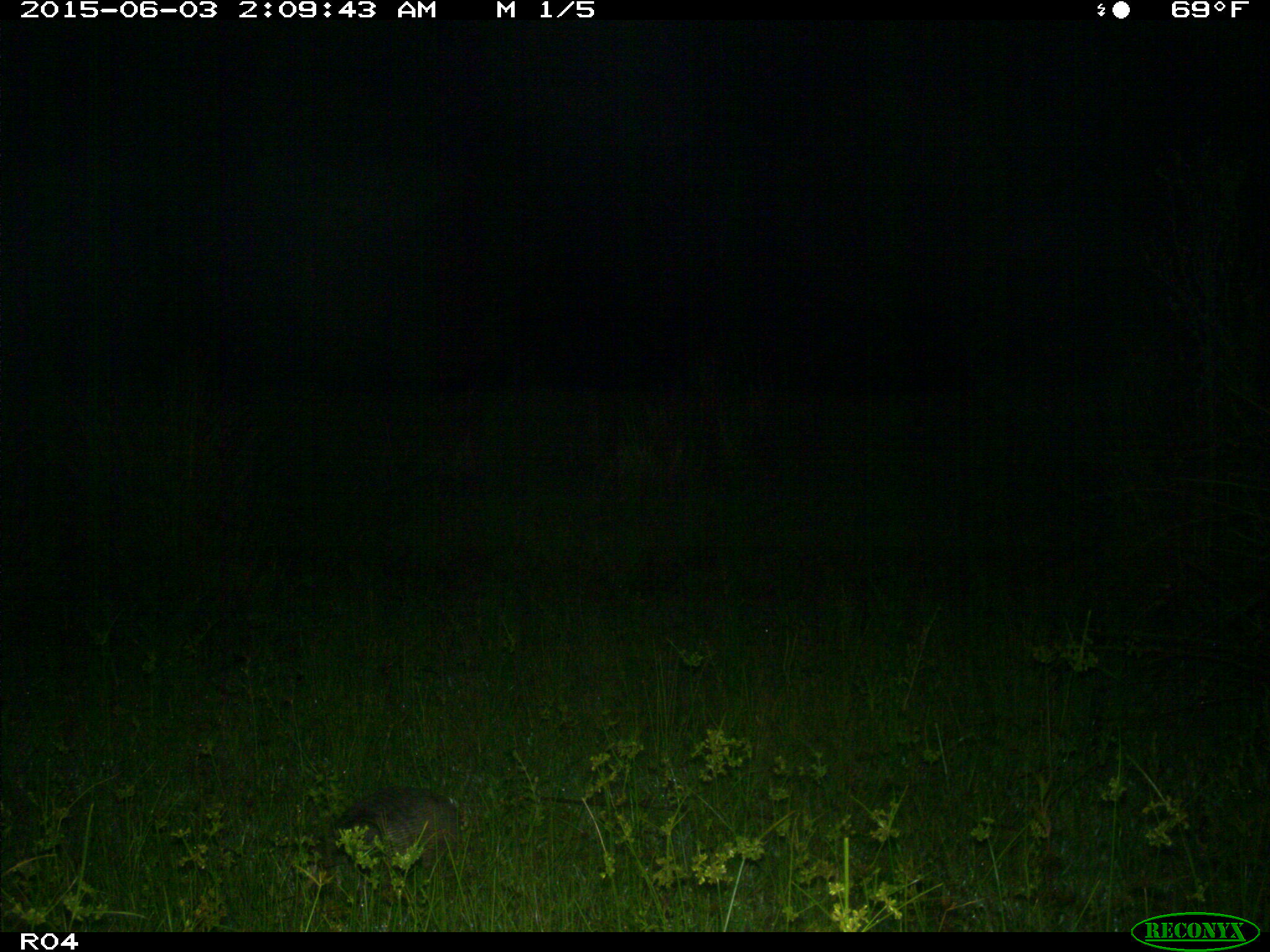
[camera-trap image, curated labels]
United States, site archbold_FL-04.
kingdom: Animalia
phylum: Chordata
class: Mammalia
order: Cingulata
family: Dasypodidae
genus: Dasypus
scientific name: Dasypus novemcinctus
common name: nine-banded armadillo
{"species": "Dasypus novemcinctus (nine-banded armadillo)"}